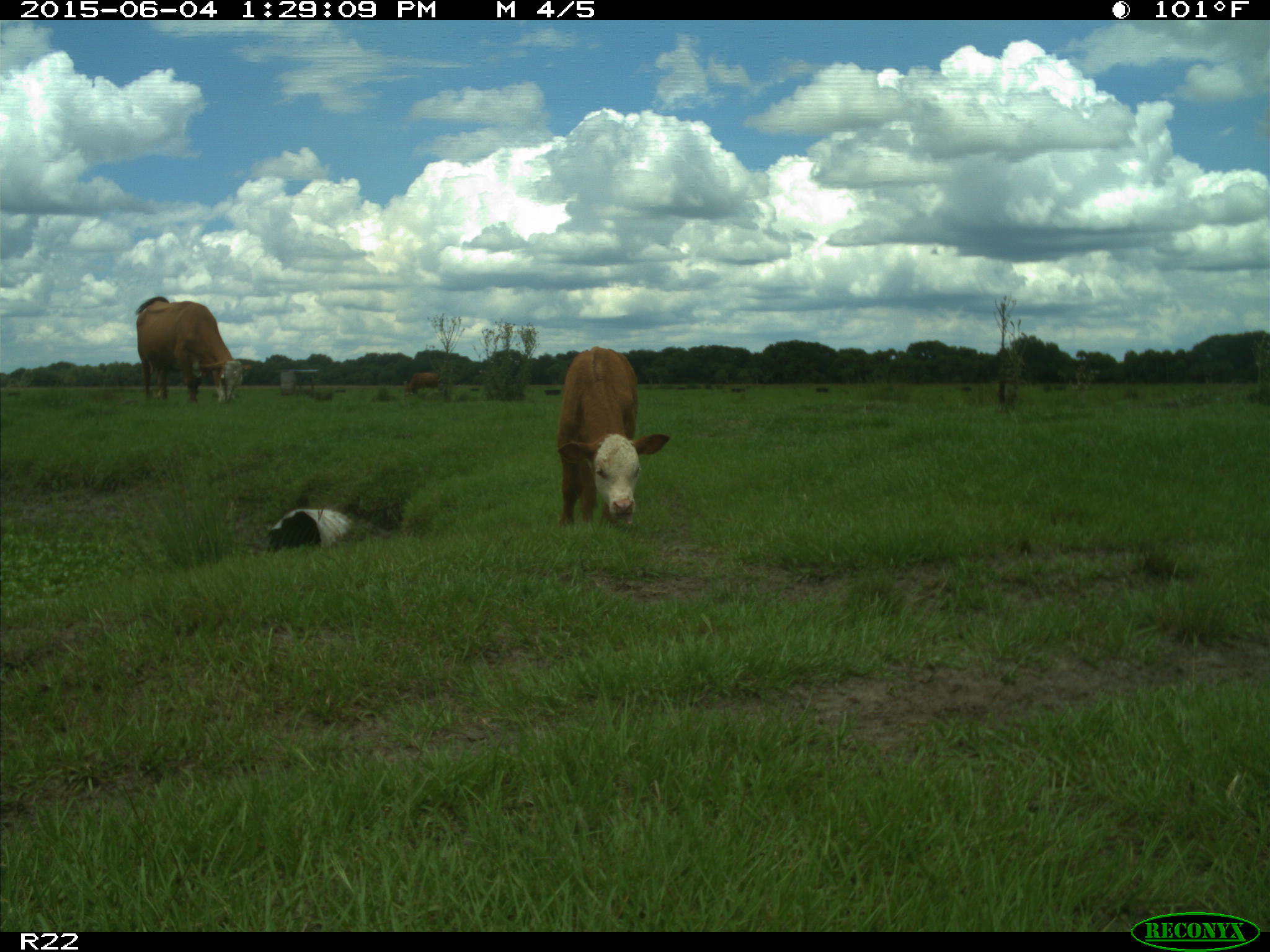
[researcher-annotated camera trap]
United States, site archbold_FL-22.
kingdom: Animalia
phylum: Chordata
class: Mammalia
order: Artiodactyla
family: Bovidae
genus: Bos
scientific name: Bos taurus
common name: domestic cow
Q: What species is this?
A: Bos taurus (domestic cow).